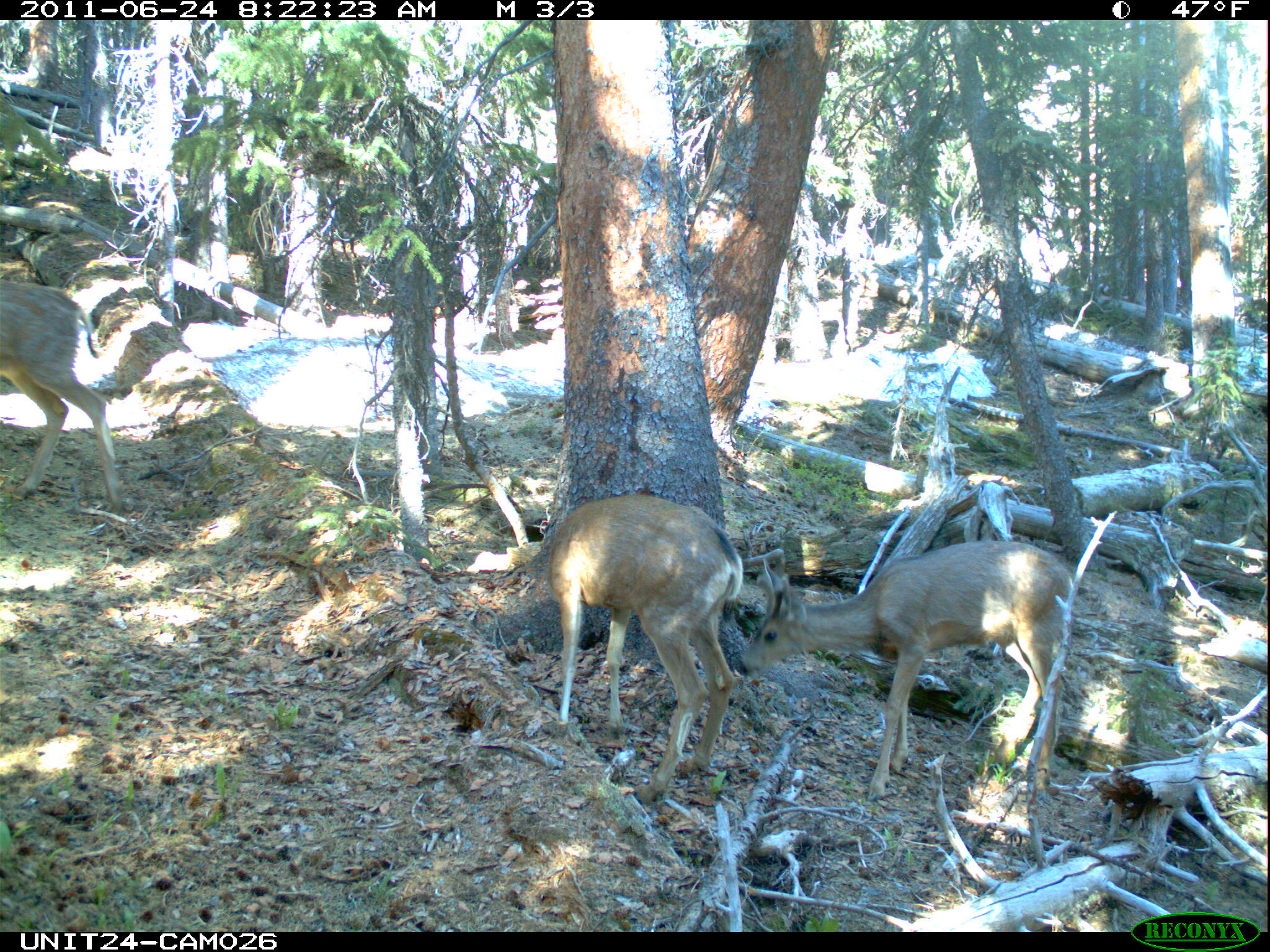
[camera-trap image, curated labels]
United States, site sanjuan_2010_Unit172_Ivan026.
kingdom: Animalia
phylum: Chordata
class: Mammalia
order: Artiodactyla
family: Cervidae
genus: Odocoileus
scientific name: Odocoileus hemionus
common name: mule deer